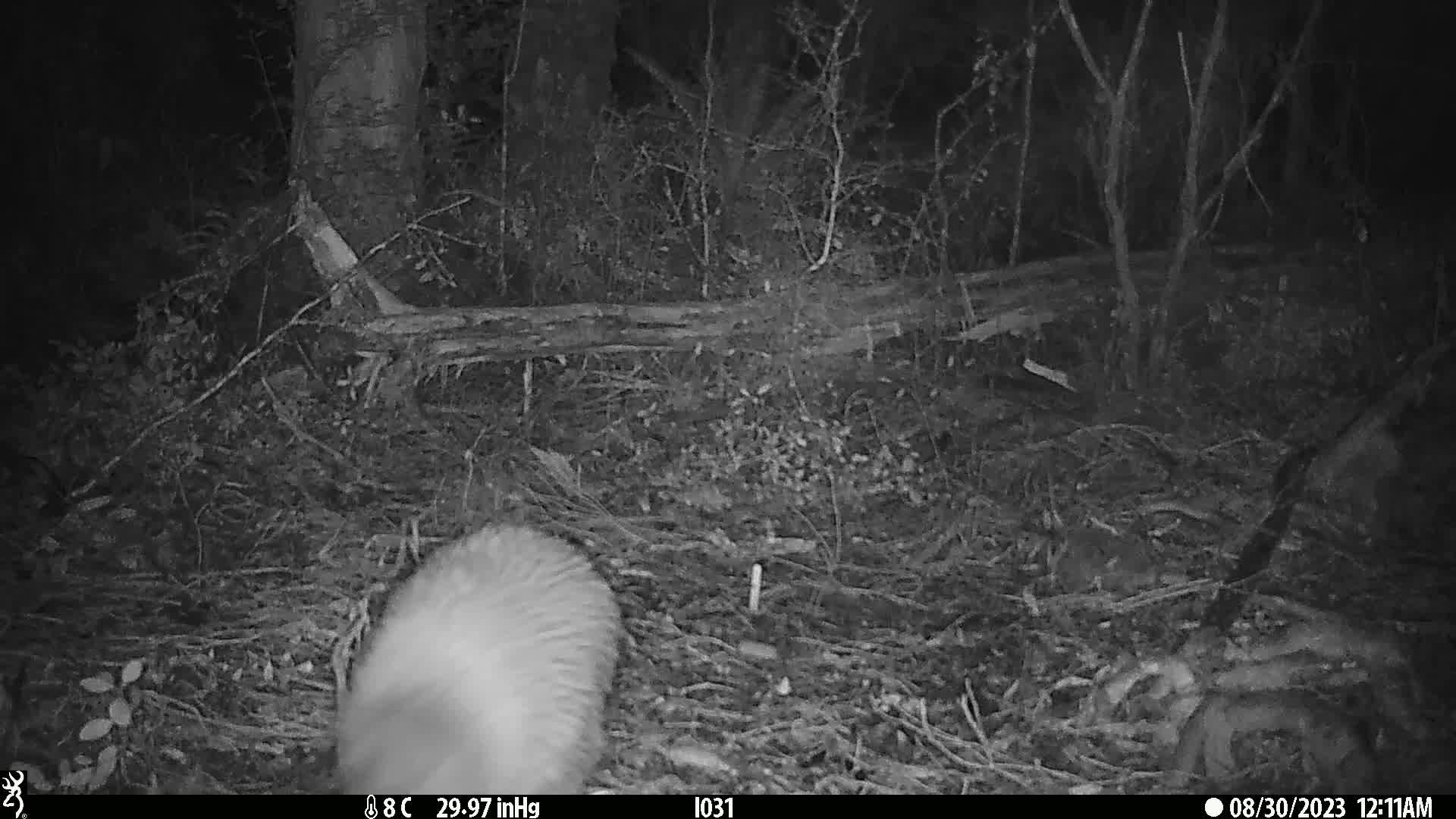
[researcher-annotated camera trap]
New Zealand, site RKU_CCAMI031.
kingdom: Animalia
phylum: Chordata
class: Aves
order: Apterygiformes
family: Apterygidae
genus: Apteryx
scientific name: Apteryx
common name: kiwi